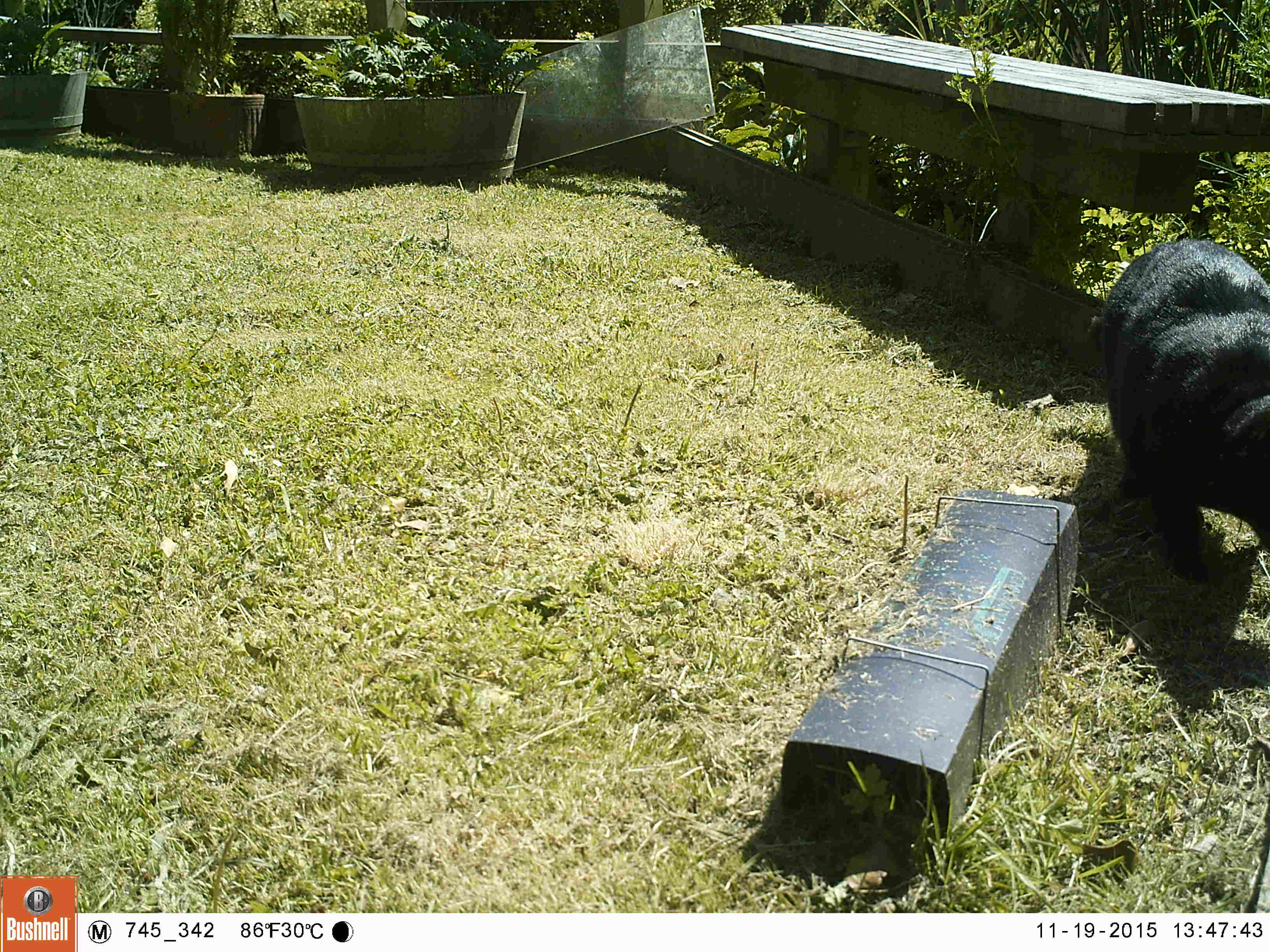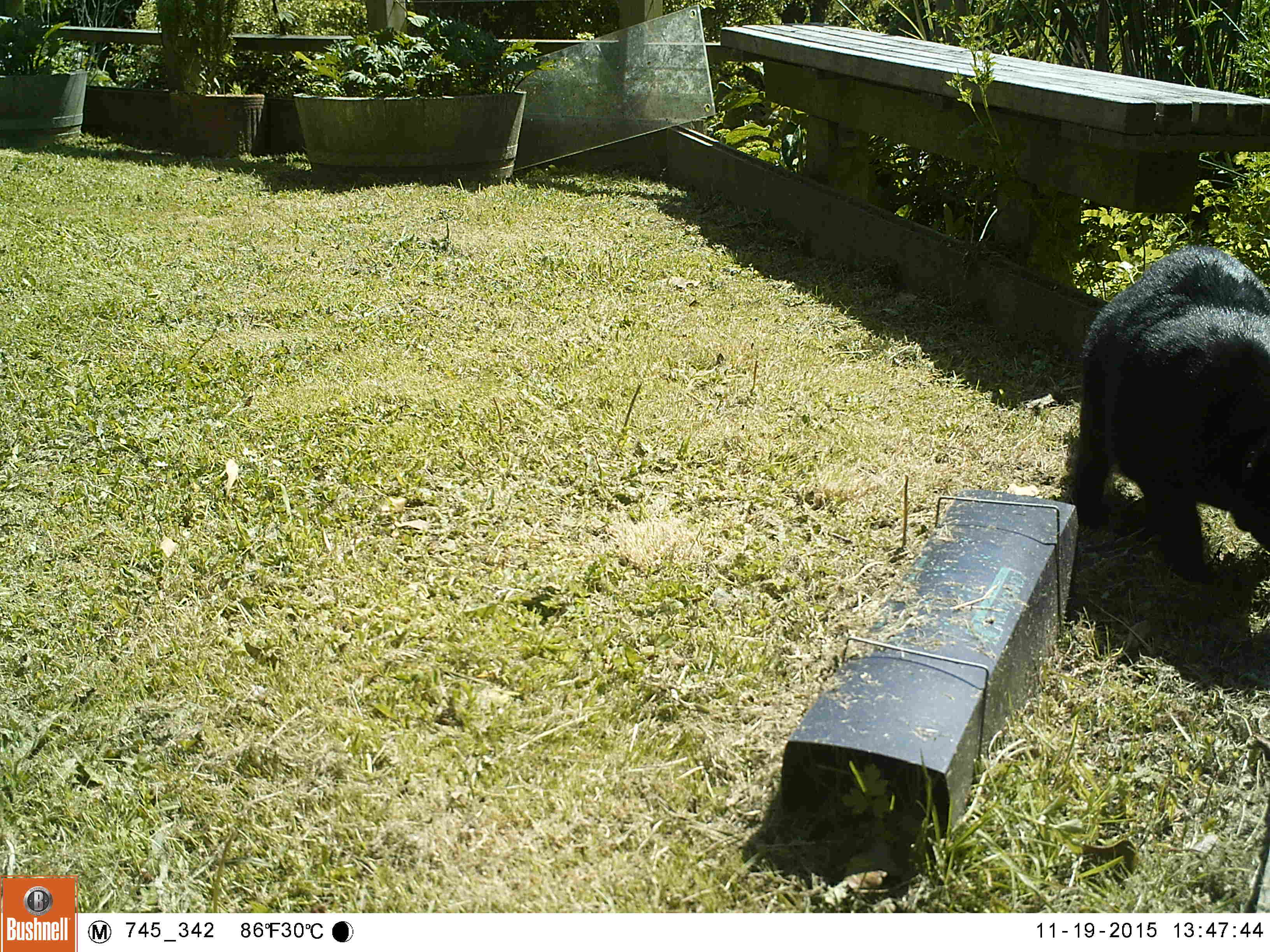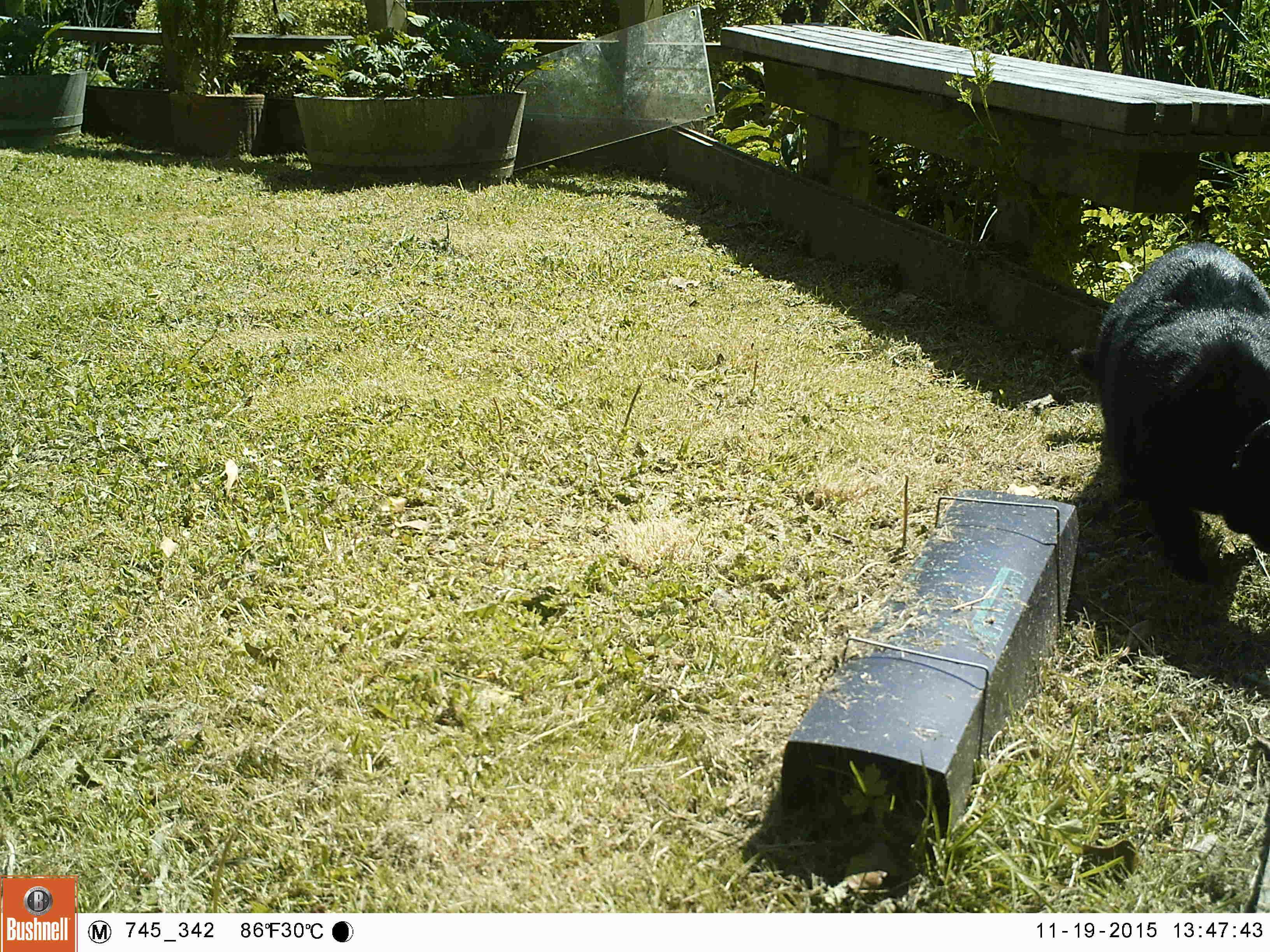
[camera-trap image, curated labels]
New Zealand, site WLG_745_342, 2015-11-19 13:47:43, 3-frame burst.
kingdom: Animalia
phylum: Chordata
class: Mammalia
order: Carnivora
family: Felidae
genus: Felis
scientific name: Felis catus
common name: domestic cat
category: cat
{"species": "cat (domestic cat) (Felis catus)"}